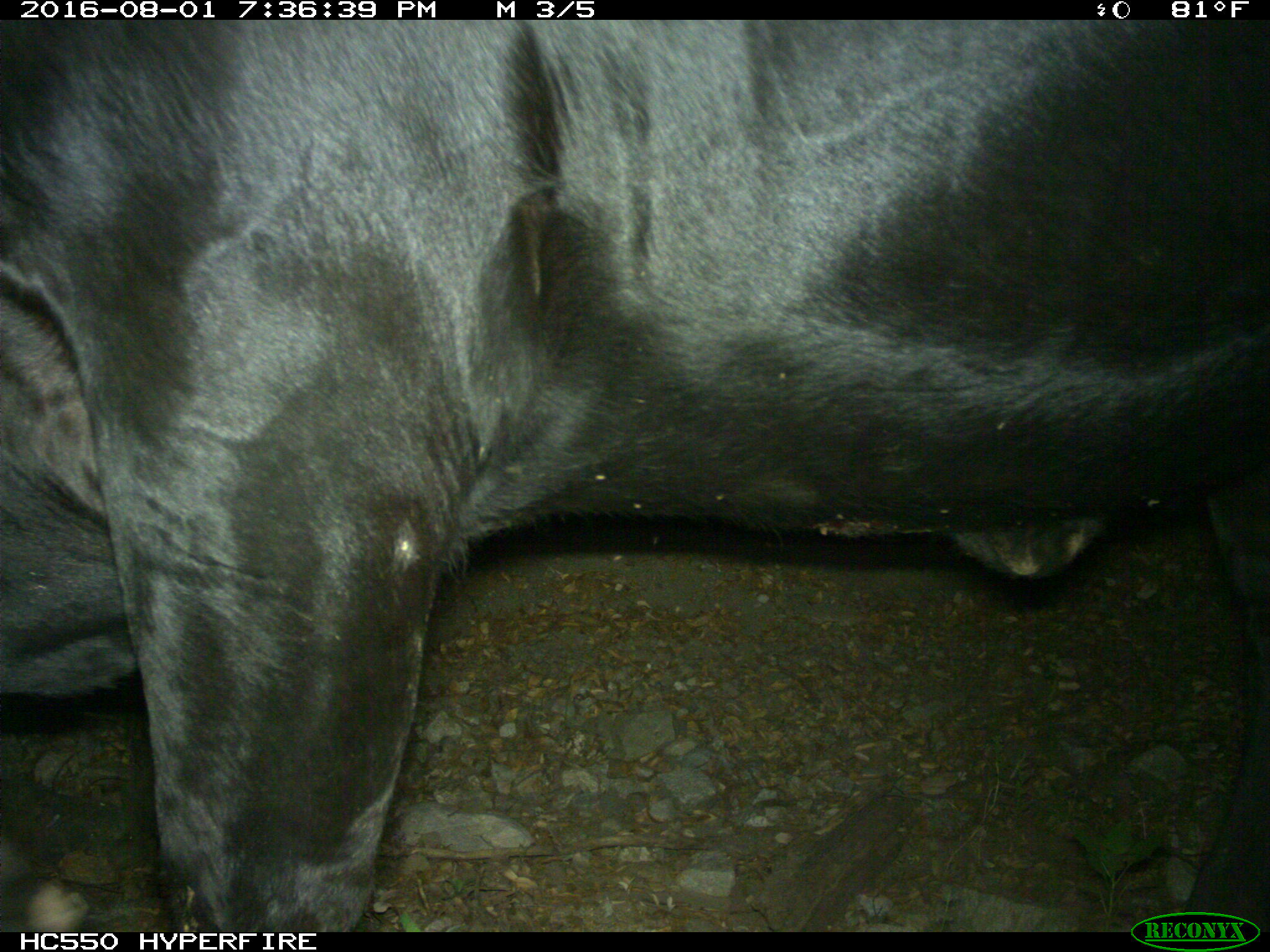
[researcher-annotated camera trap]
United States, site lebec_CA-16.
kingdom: Animalia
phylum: Chordata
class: Mammalia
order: Artiodactyla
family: Bovidae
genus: Bos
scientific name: Bos taurus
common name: domestic cow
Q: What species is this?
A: Bos taurus (domestic cow).